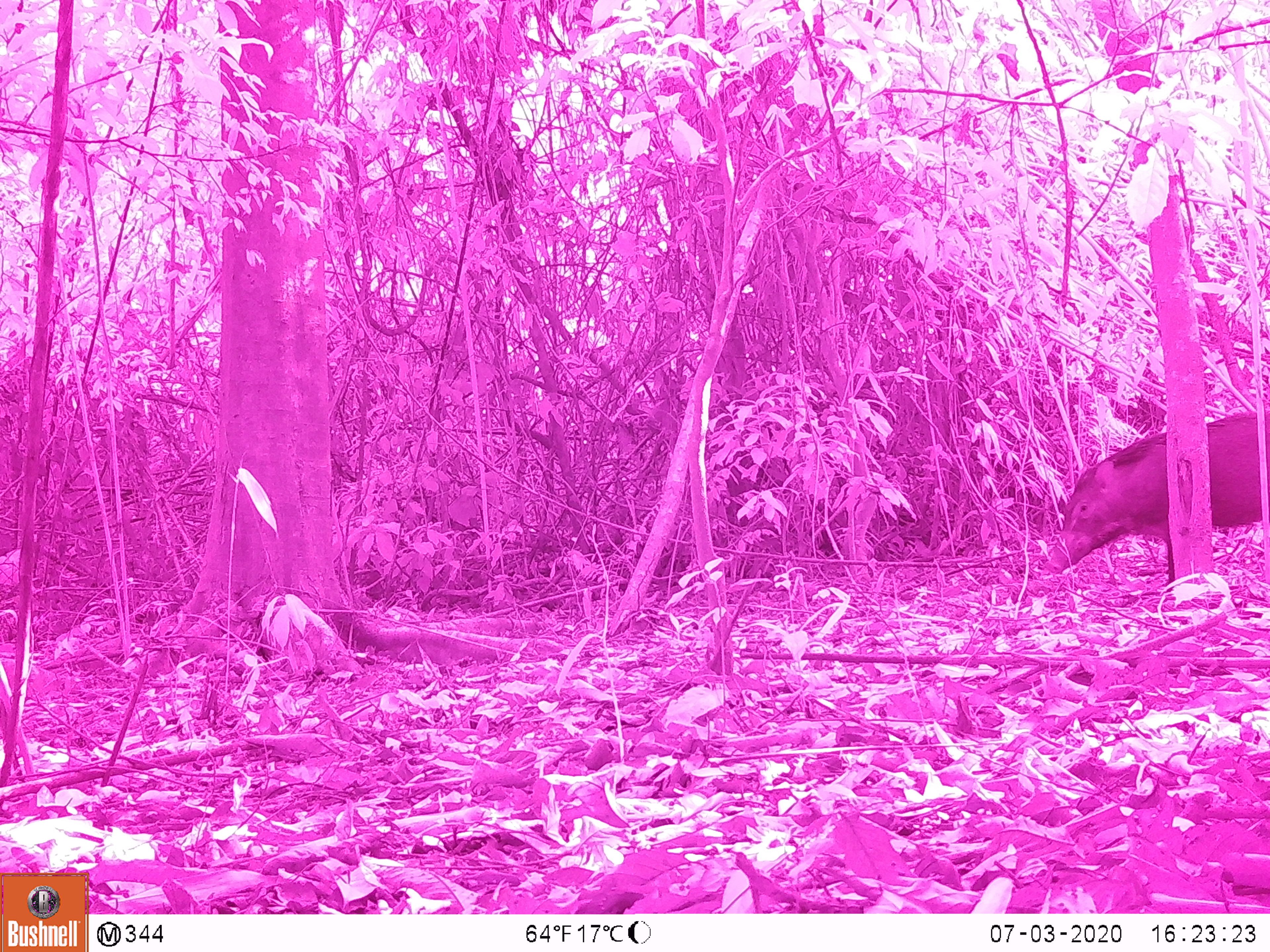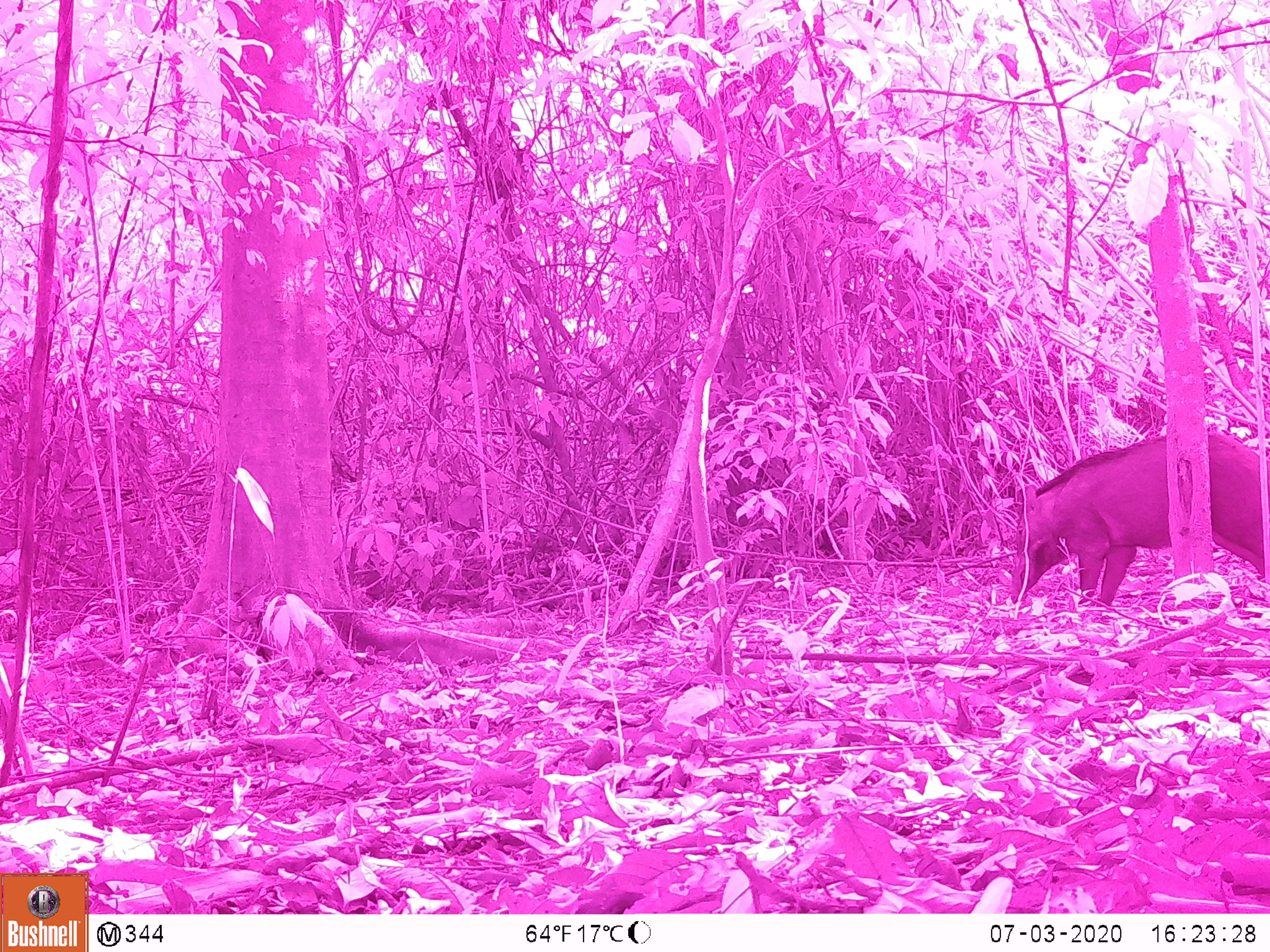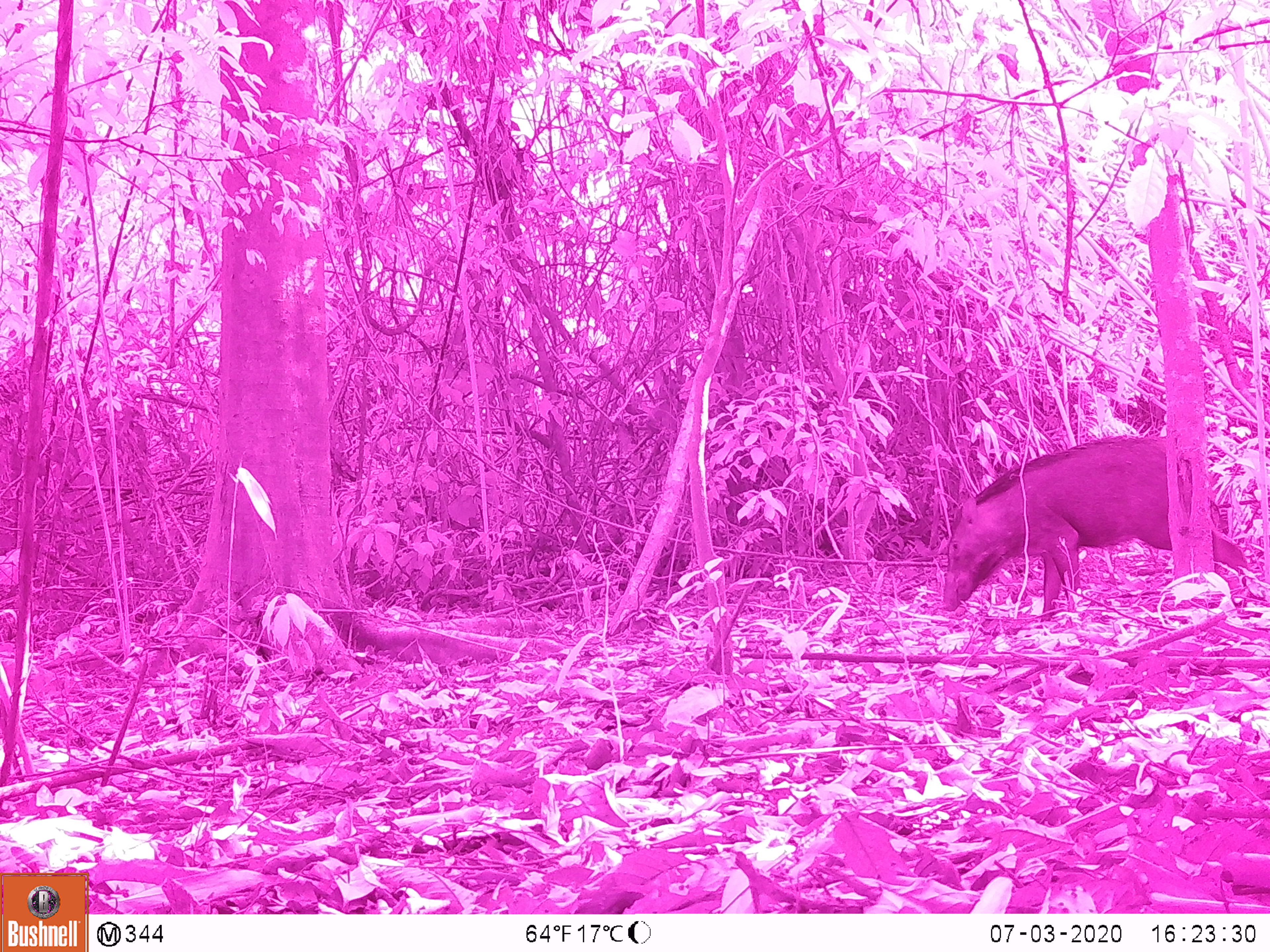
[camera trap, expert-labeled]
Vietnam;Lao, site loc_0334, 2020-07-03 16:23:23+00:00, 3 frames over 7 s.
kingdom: Animalia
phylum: Chordata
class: Mammalia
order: Artiodactyla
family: Suidae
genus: Sus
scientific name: Sus scrofa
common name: eurasian wild pig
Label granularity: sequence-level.